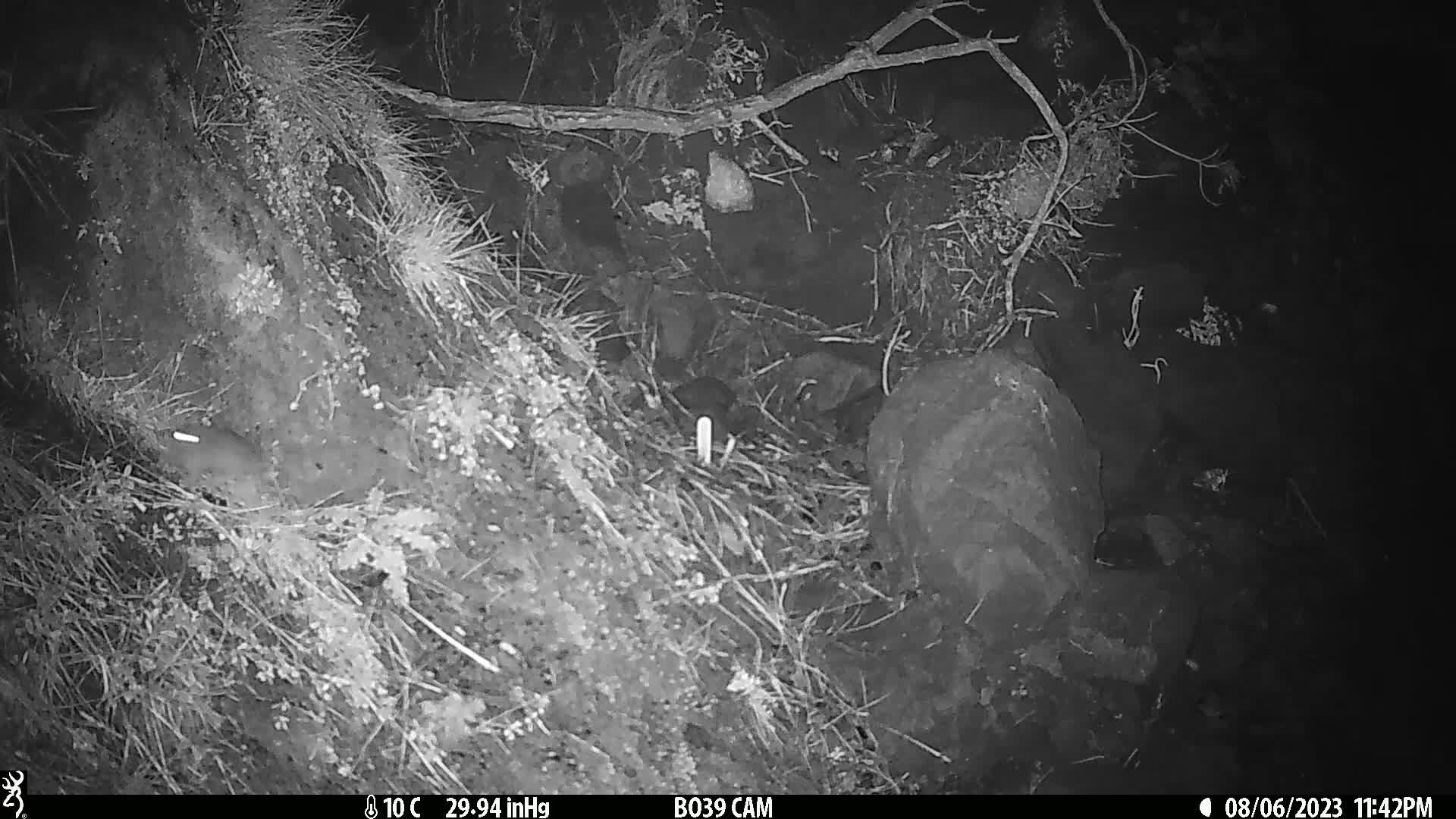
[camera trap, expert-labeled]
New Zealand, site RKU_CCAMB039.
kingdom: Animalia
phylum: Chordata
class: Mammalia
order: Rodentia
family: Muridae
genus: Rattus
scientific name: Rattus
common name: rat